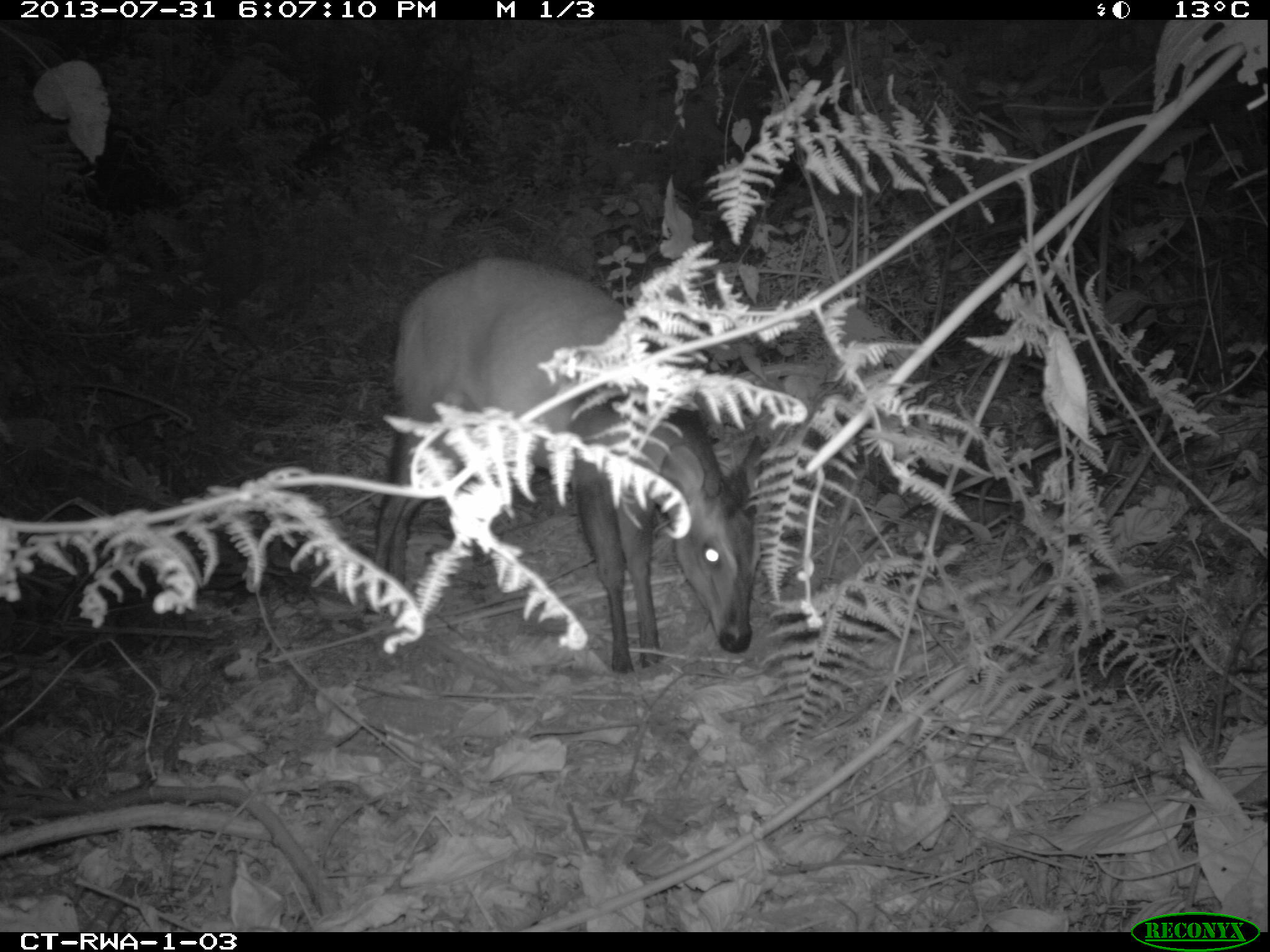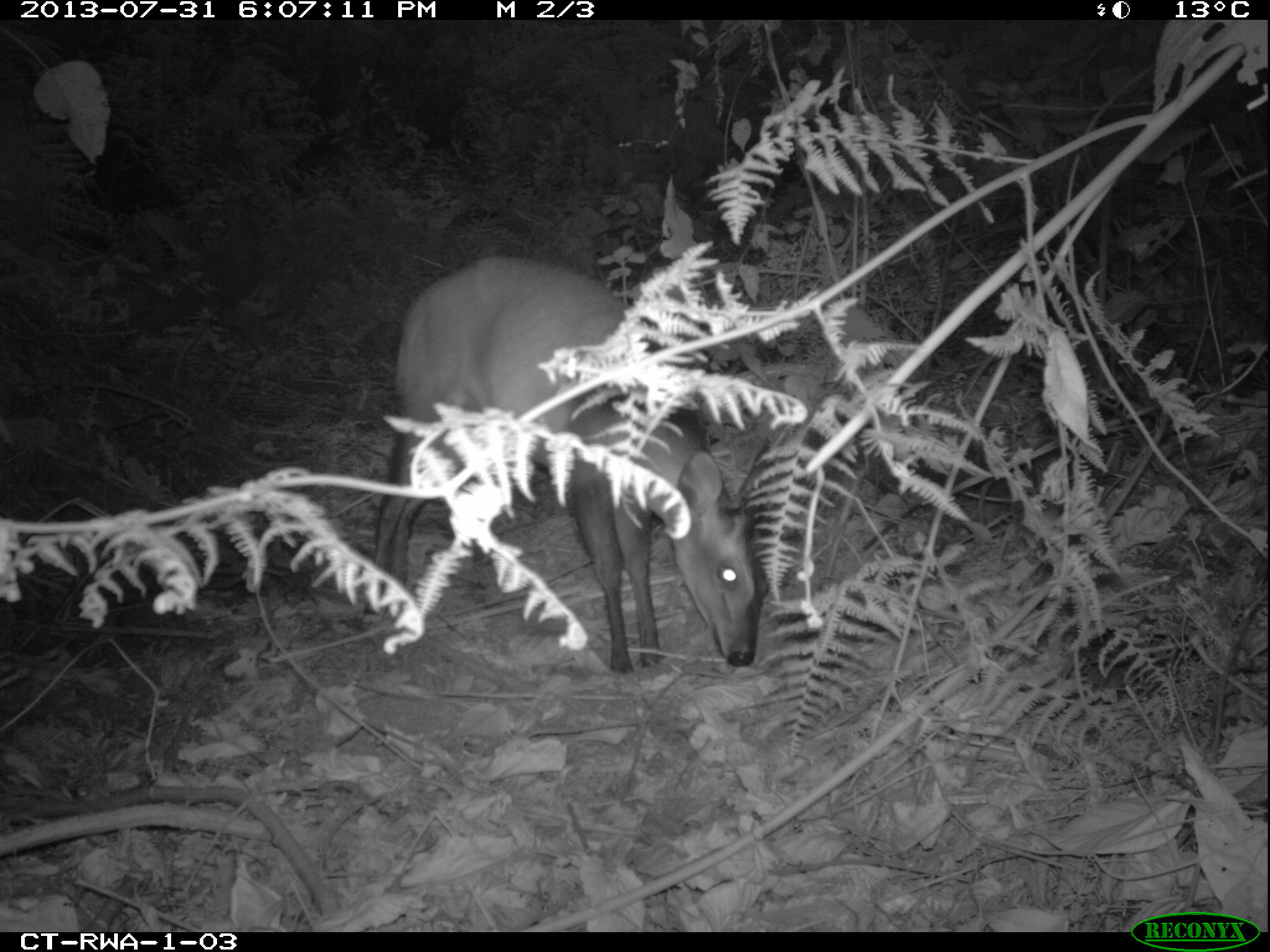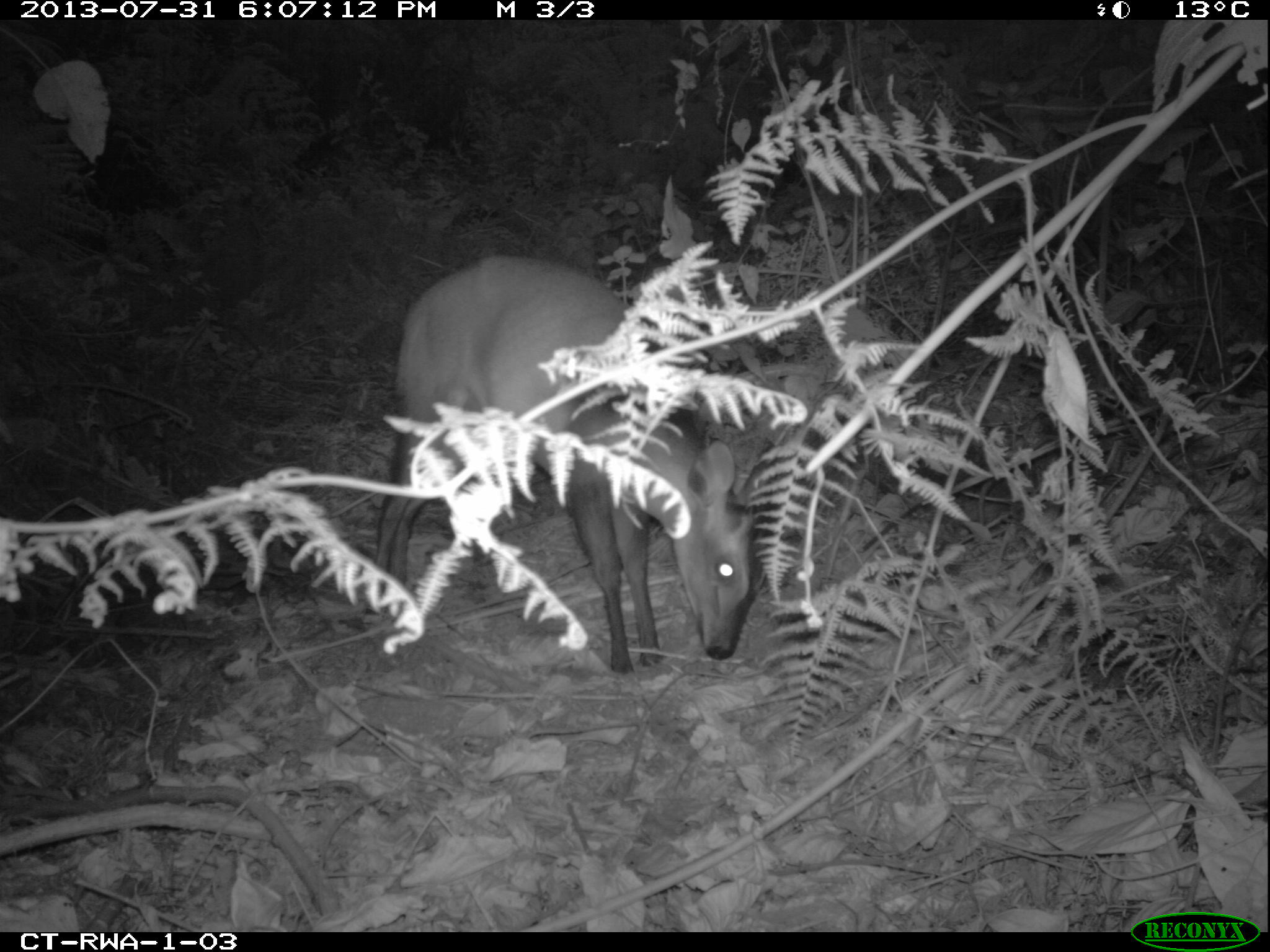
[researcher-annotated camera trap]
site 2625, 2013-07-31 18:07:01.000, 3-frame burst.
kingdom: Animalia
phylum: Chordata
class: Mammalia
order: Artiodactyla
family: Bovidae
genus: Cephalophus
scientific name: Cephalophus nigrifrons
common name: black-fronted duiker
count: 1